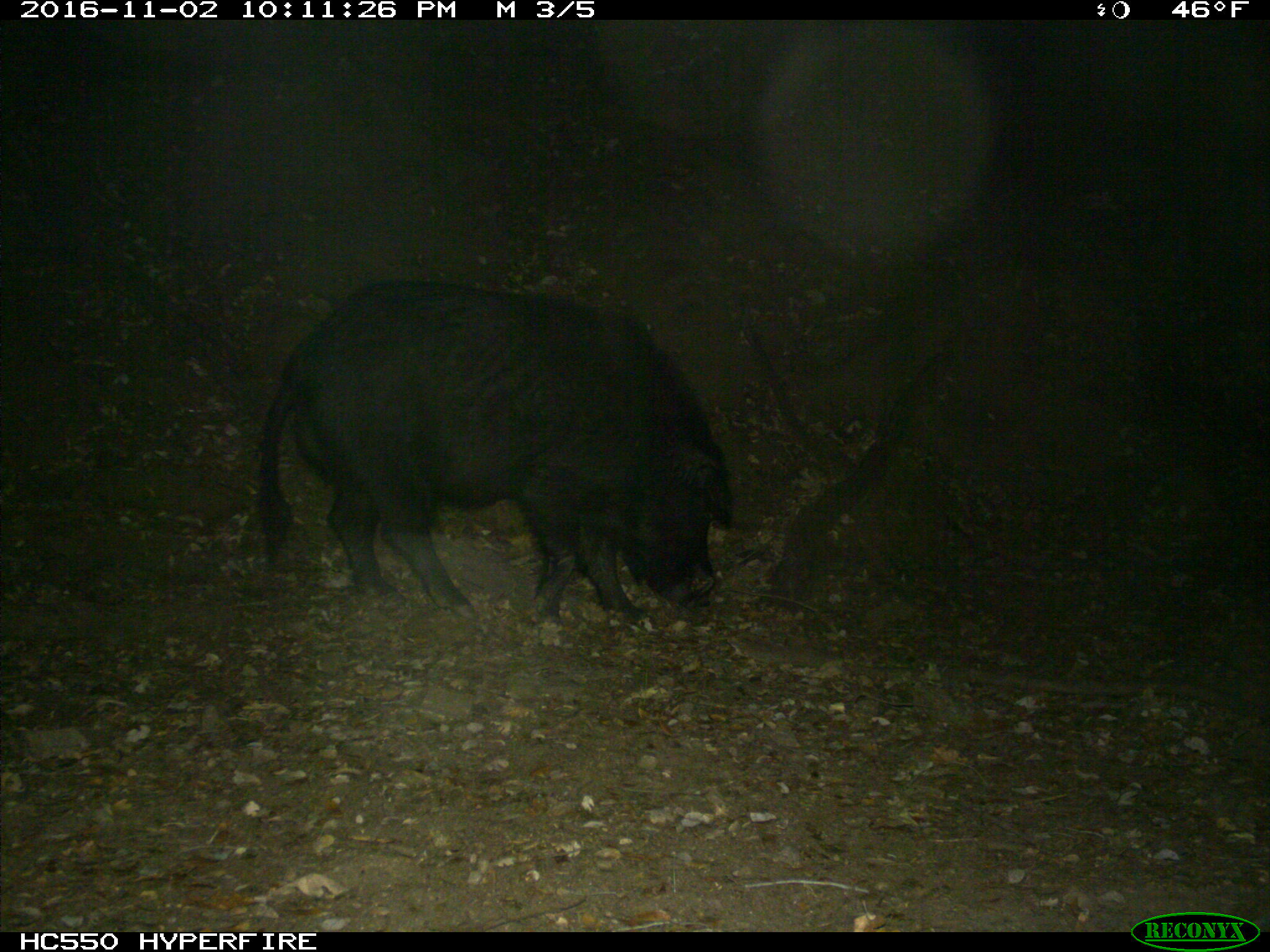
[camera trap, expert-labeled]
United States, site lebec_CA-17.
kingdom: Animalia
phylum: Chordata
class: Mammalia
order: Artiodactyla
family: Suidae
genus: Sus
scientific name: Sus scrofa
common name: wild boar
Sus scrofa (wild boar).